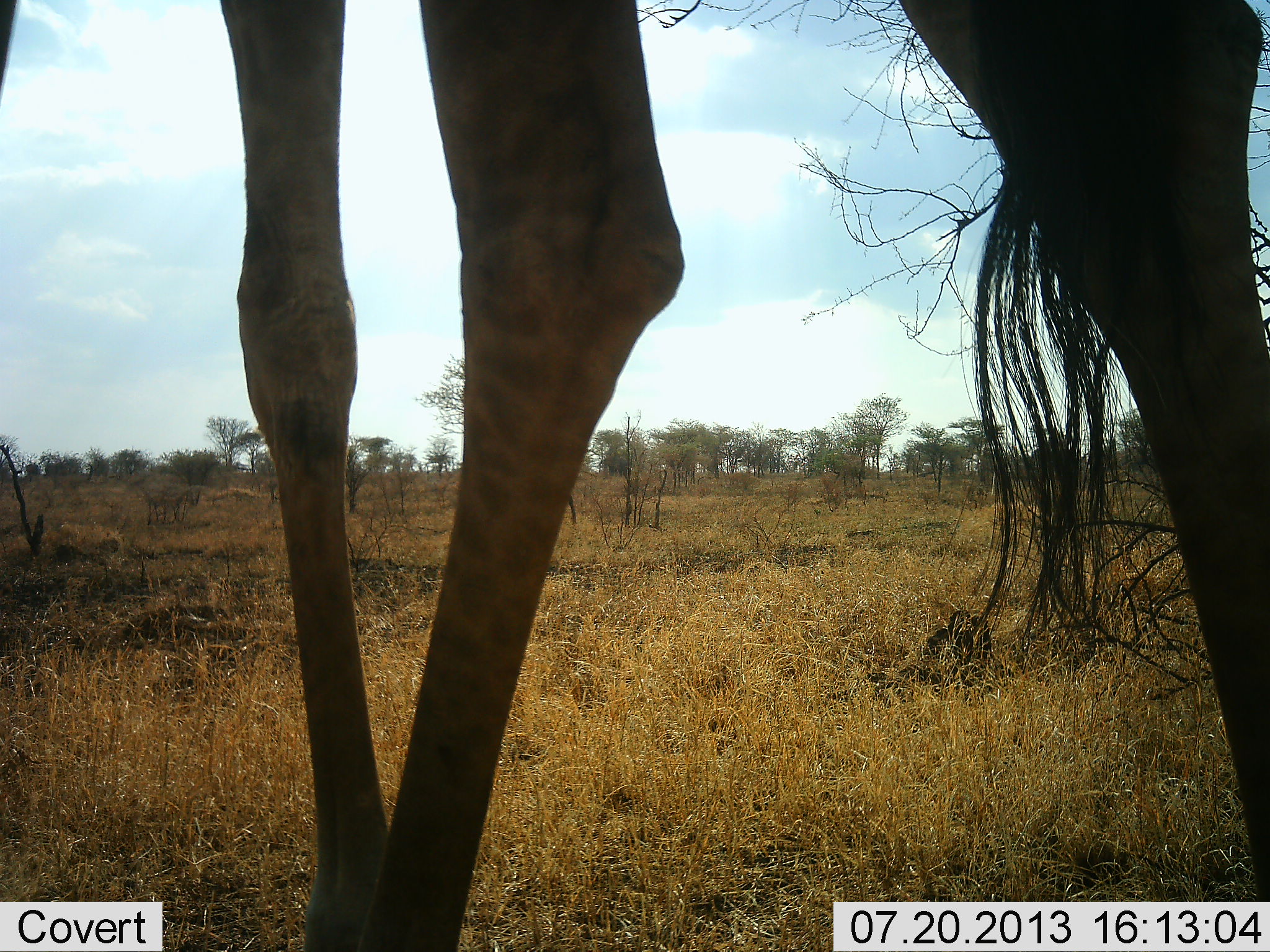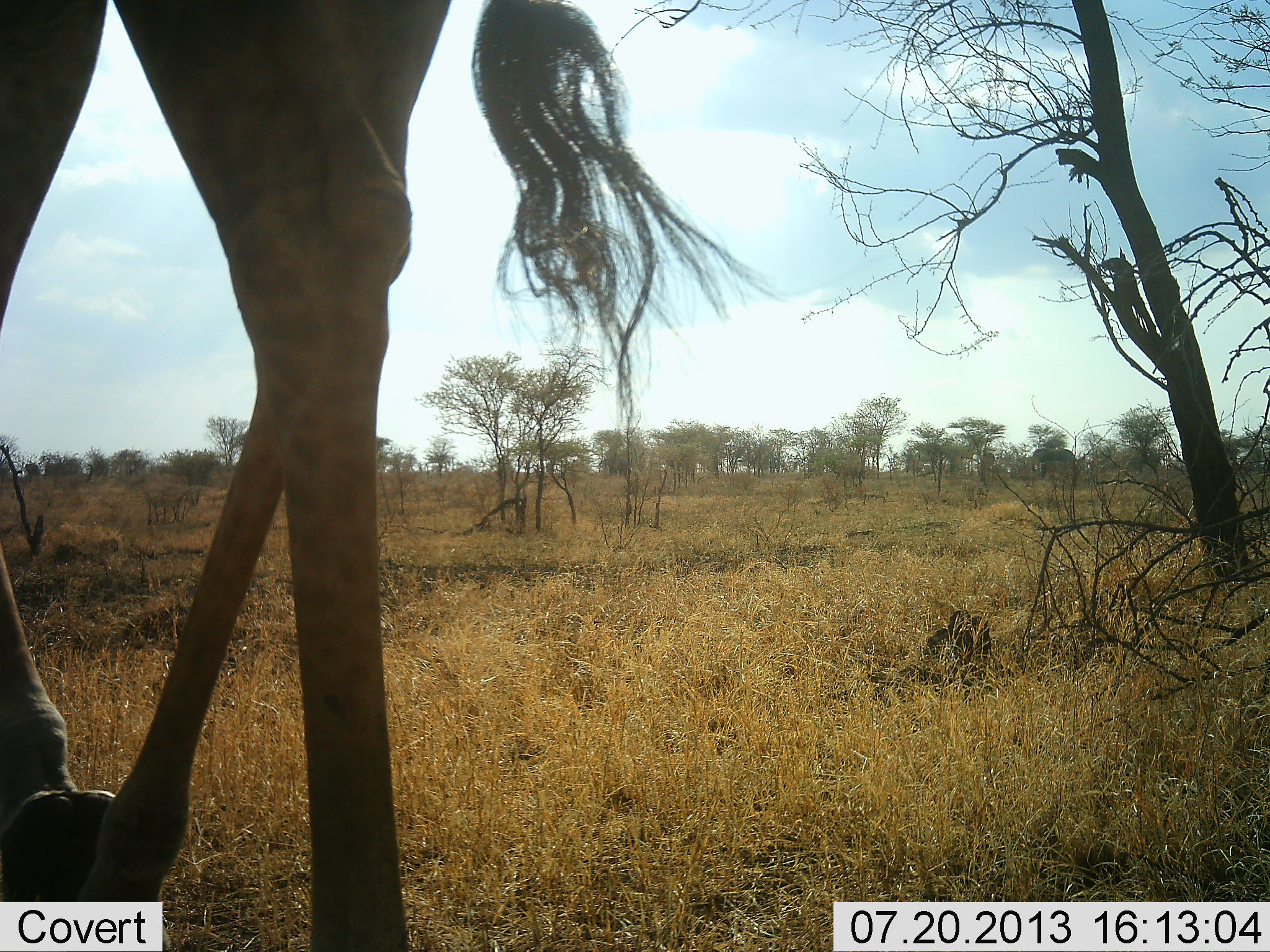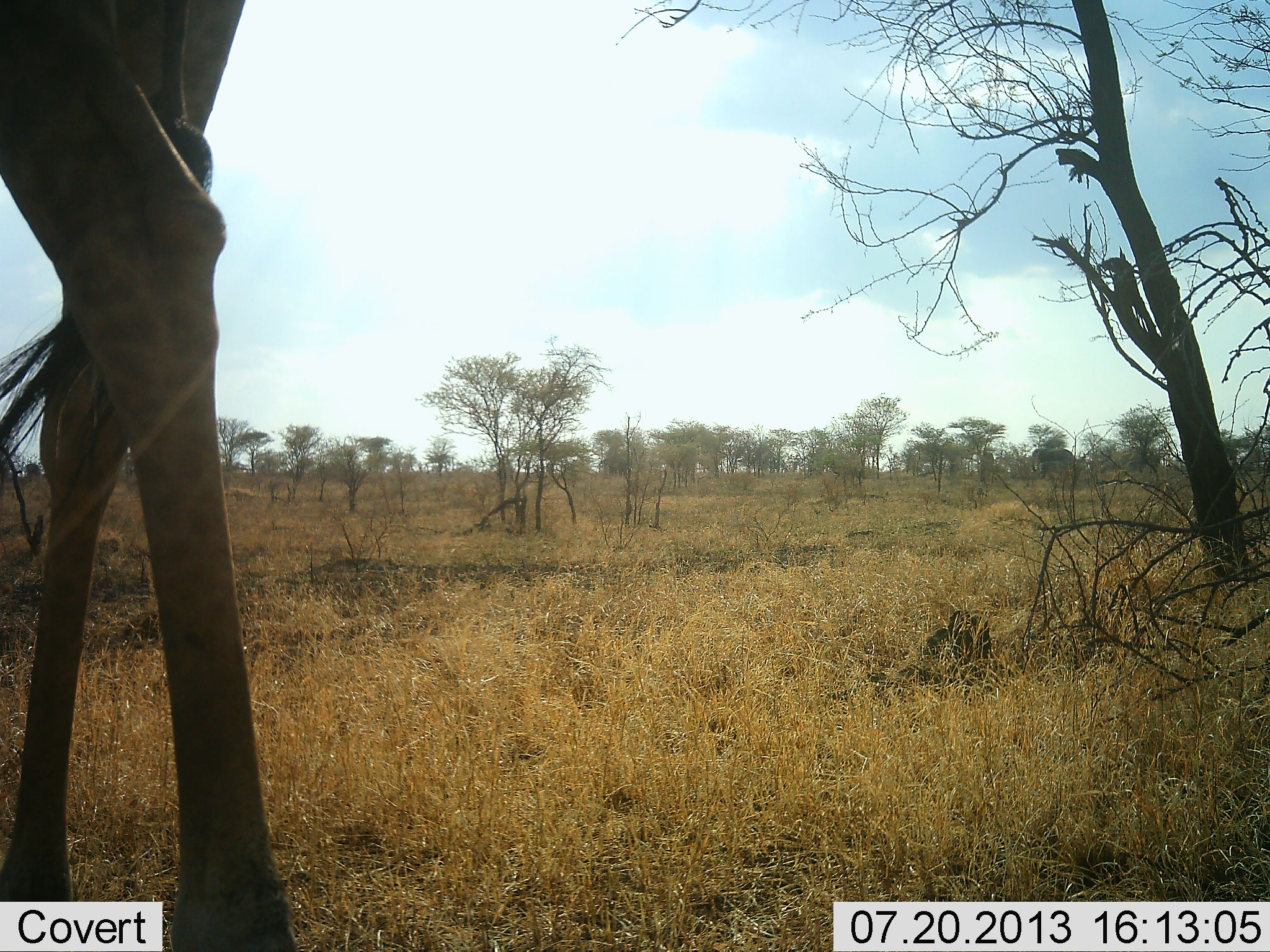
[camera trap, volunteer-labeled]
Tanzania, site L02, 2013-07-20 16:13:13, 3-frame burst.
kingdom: Animalia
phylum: Chordata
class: Mammalia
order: Artiodactyla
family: Giraffidae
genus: Giraffa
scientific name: Giraffa camelopardalis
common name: giraffe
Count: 1.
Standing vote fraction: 0%.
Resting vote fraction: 0%.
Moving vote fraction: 100%.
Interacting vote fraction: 0%.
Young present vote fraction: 0%.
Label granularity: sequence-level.